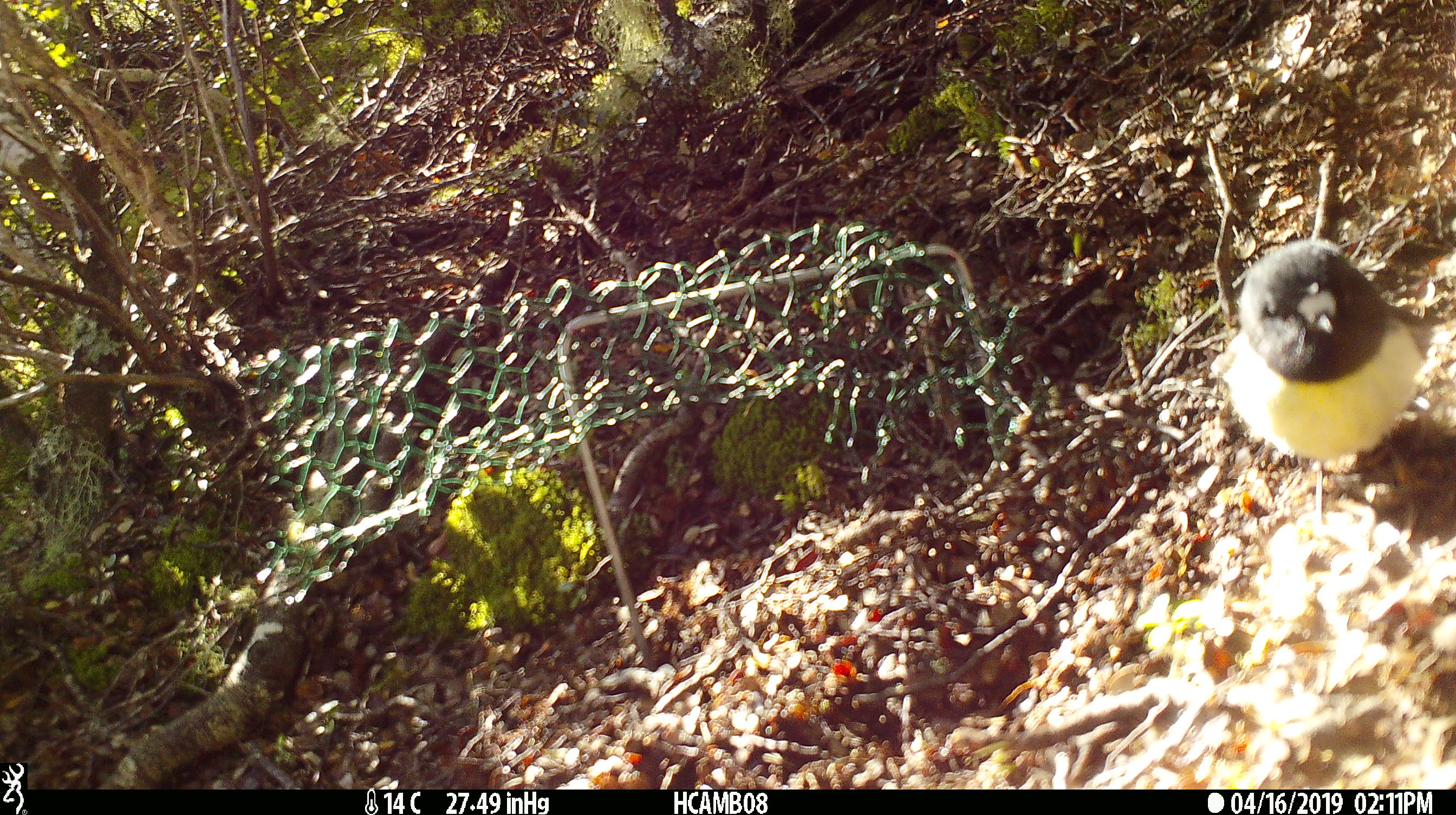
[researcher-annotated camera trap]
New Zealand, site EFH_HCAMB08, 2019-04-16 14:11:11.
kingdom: Animalia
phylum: Chordata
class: Aves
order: Passeriformes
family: Petroicidae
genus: Petroica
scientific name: Petroica macrocephala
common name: tomtit